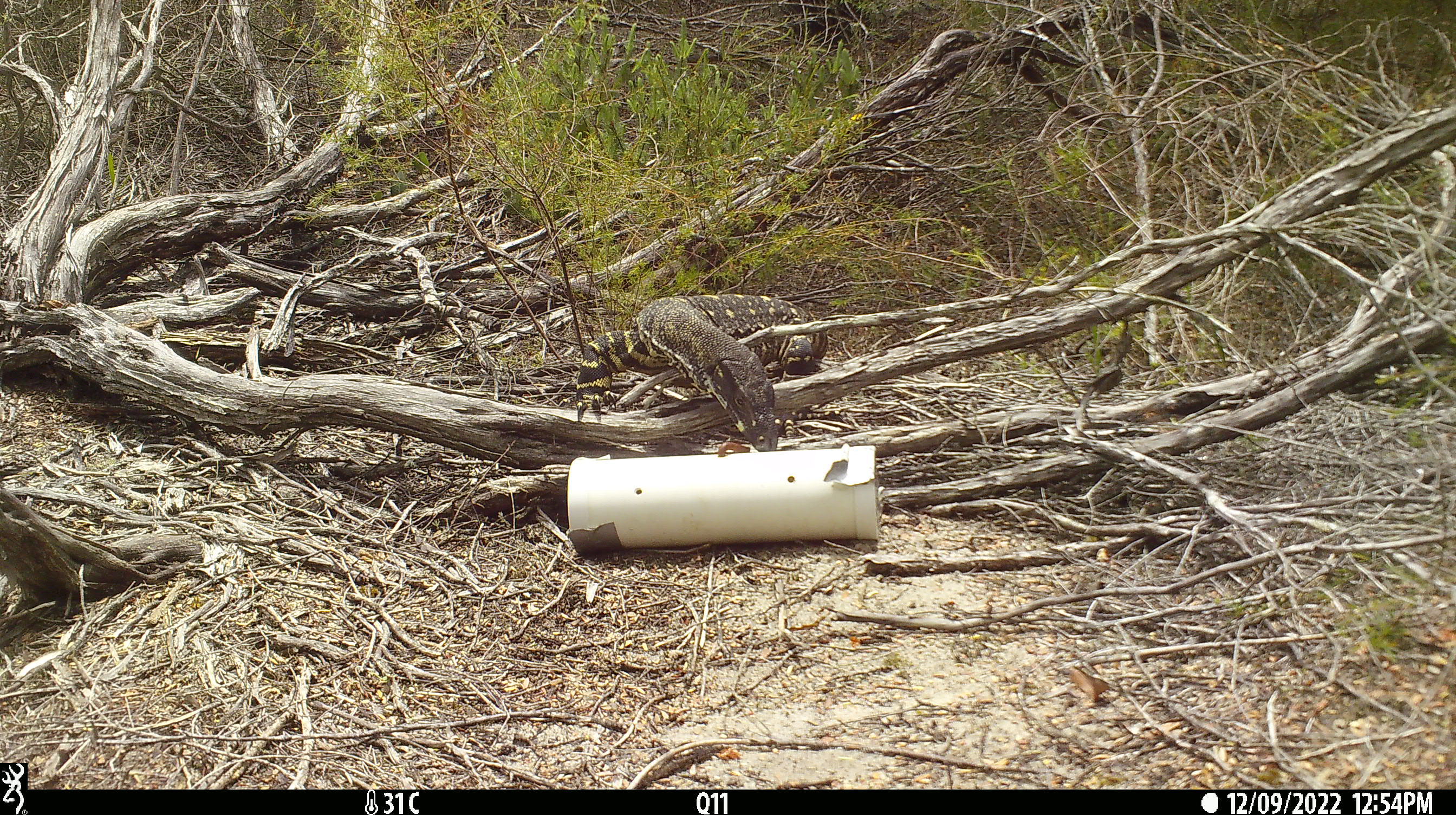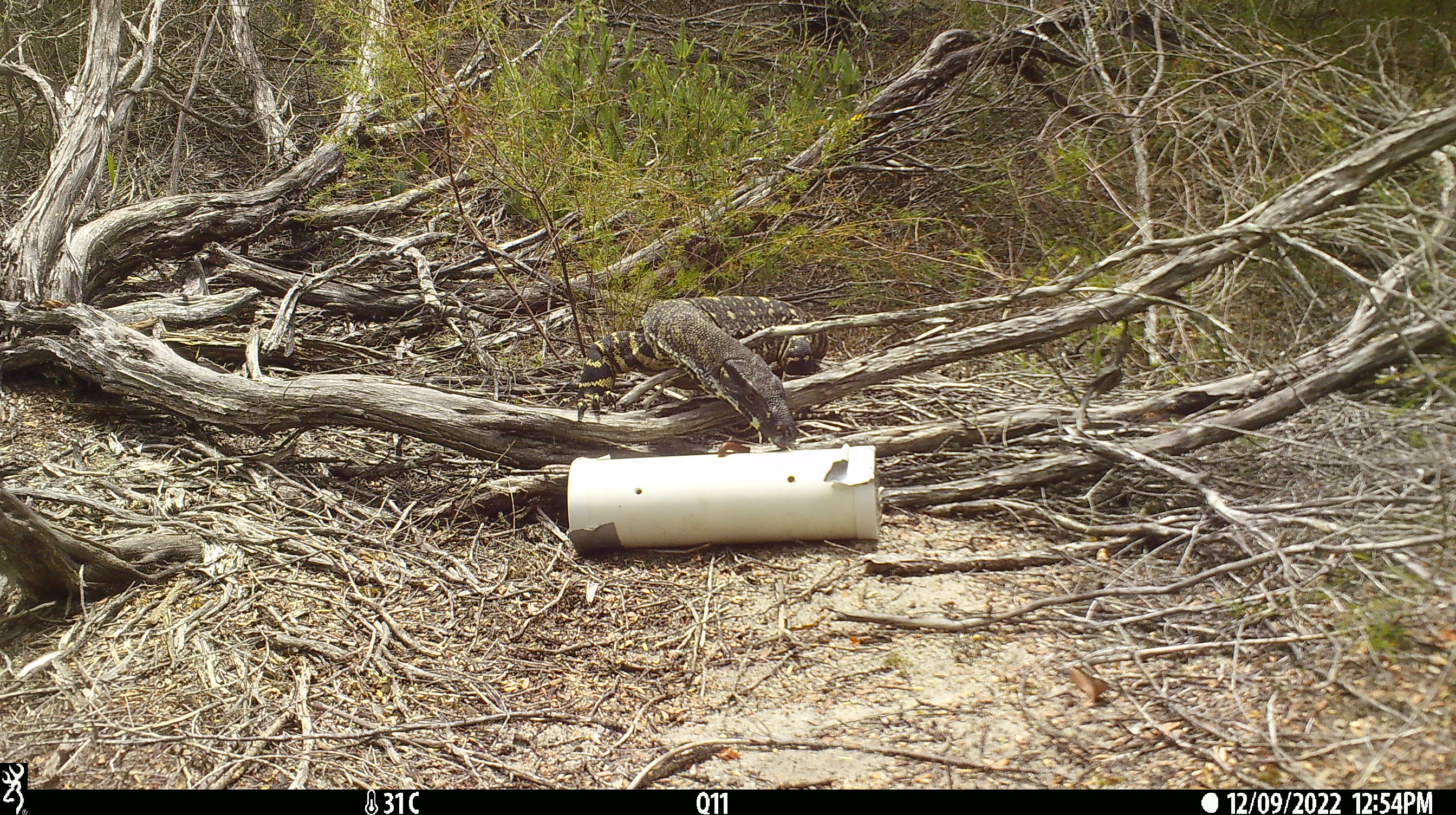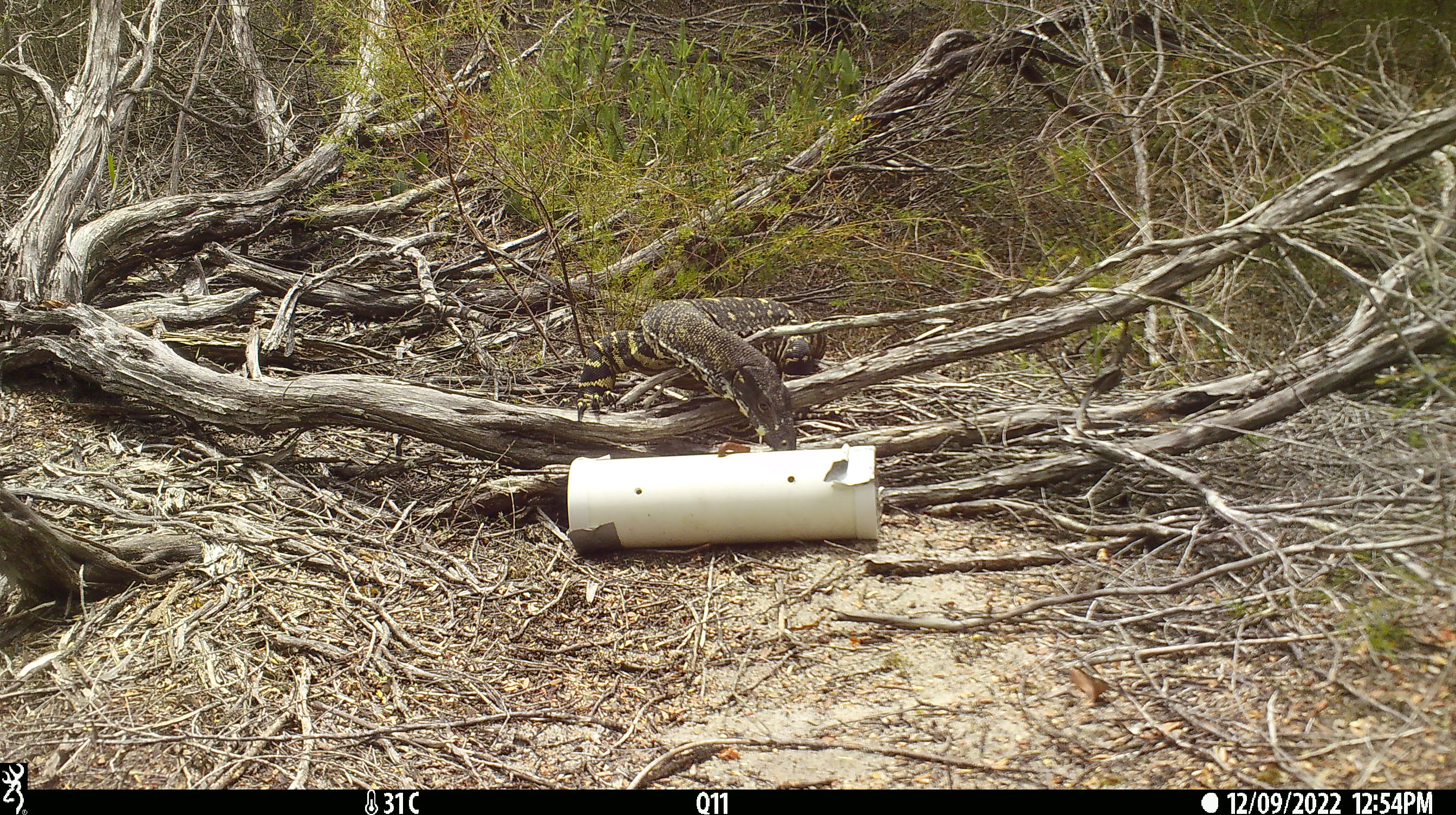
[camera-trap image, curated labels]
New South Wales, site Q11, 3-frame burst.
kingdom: Animalia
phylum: Chordata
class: Reptilia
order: Squamata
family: Varanidae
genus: Varanus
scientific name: Varanus varius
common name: lace monitor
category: goanna